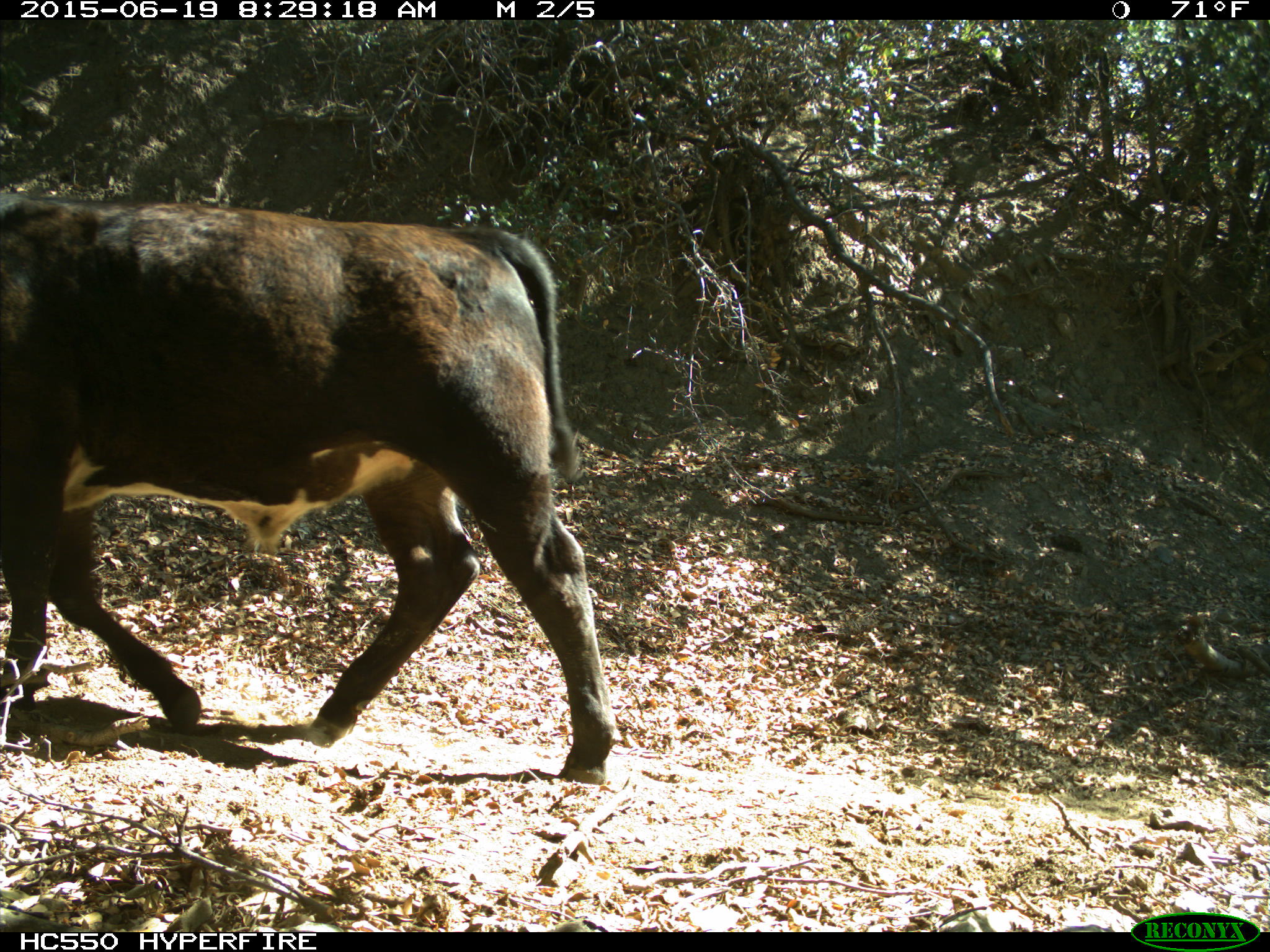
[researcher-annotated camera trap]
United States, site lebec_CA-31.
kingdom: Animalia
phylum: Chordata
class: Mammalia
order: Artiodactyla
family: Bovidae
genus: Bos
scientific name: Bos taurus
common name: domestic cow